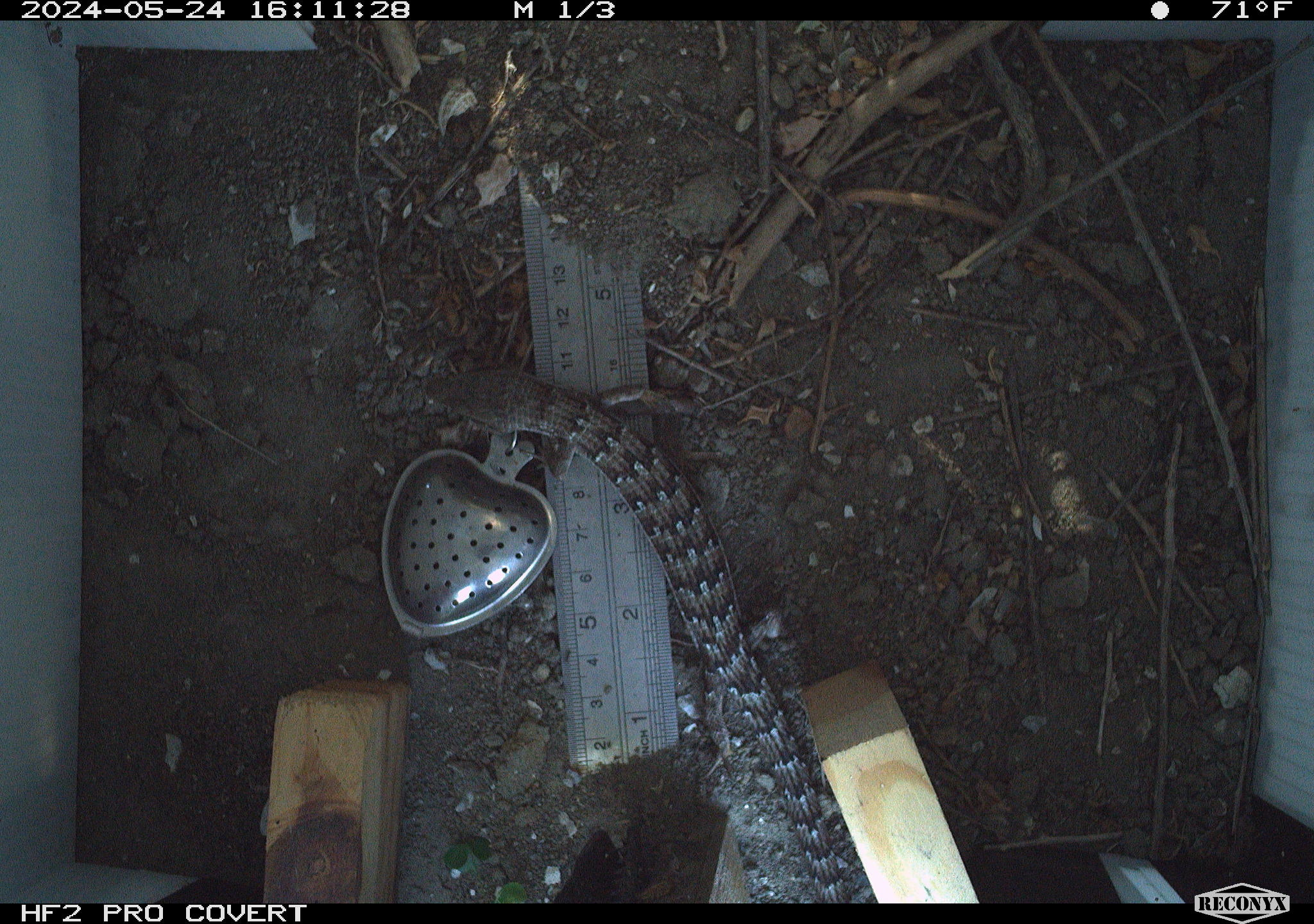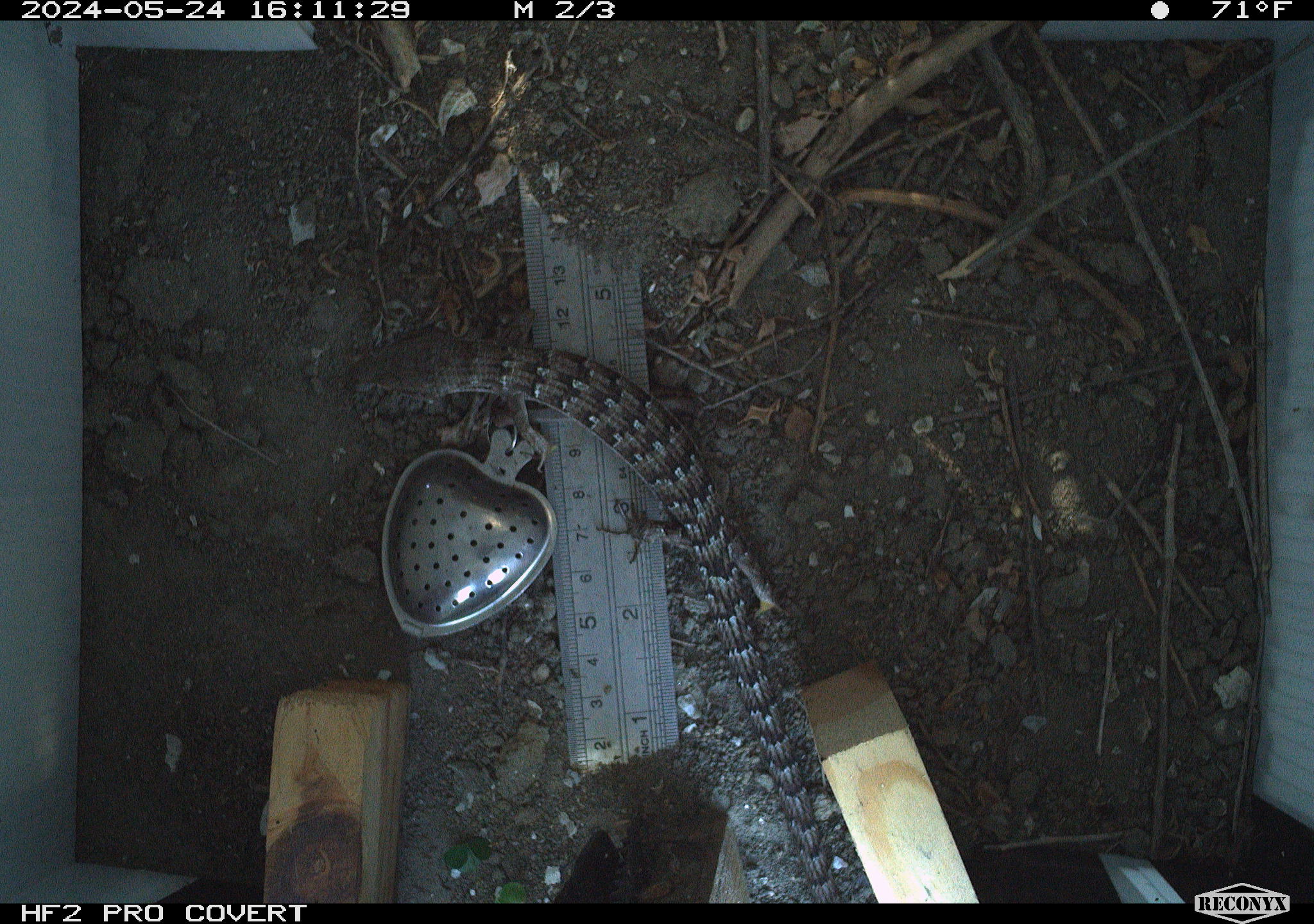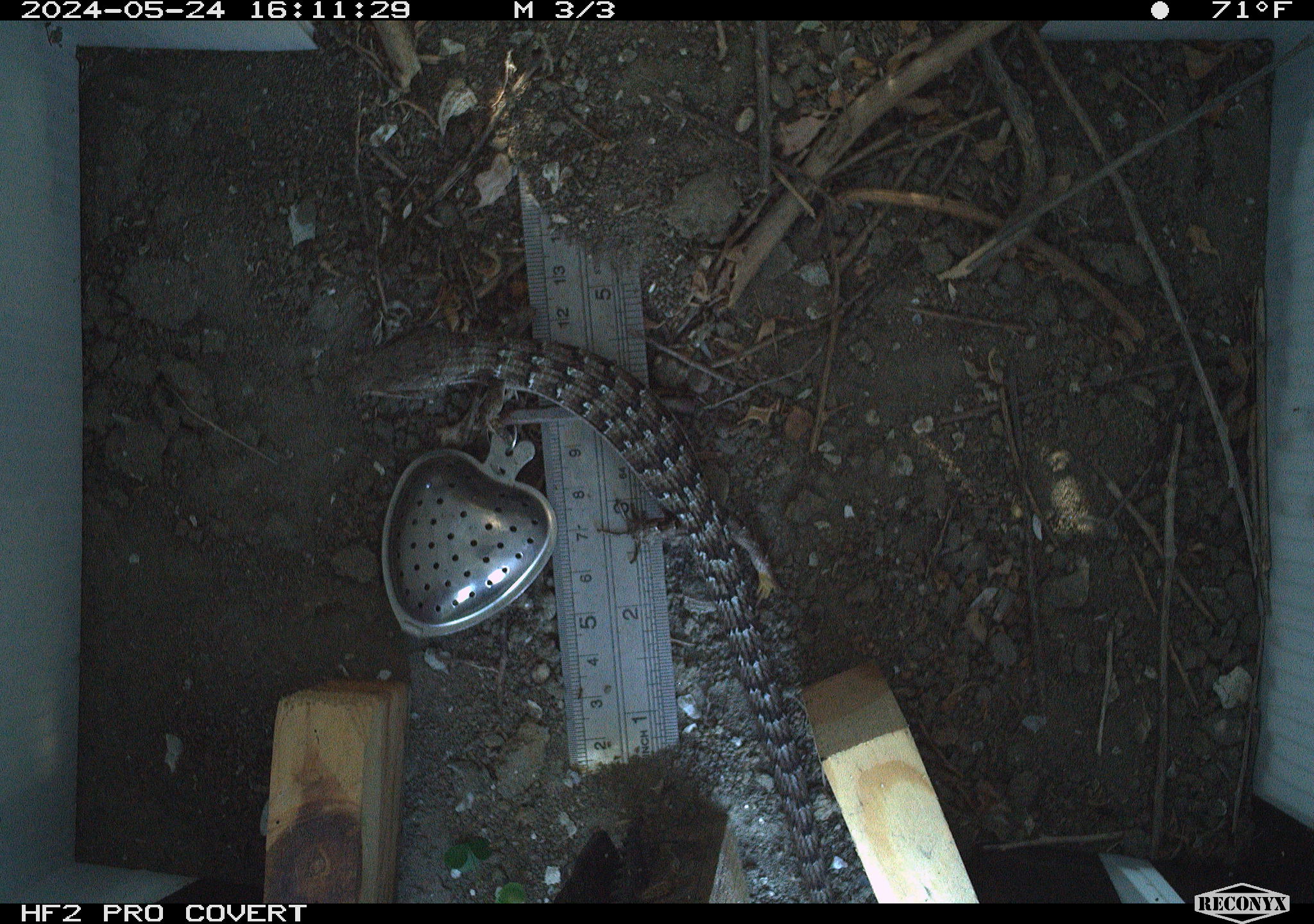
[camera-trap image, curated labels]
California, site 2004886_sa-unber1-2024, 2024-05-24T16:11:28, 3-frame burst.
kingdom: Animalia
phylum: Chordata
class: Reptilia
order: Squamata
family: Anguidae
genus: Elgaria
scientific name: Elgaria multicarinata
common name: southern alligator lizard